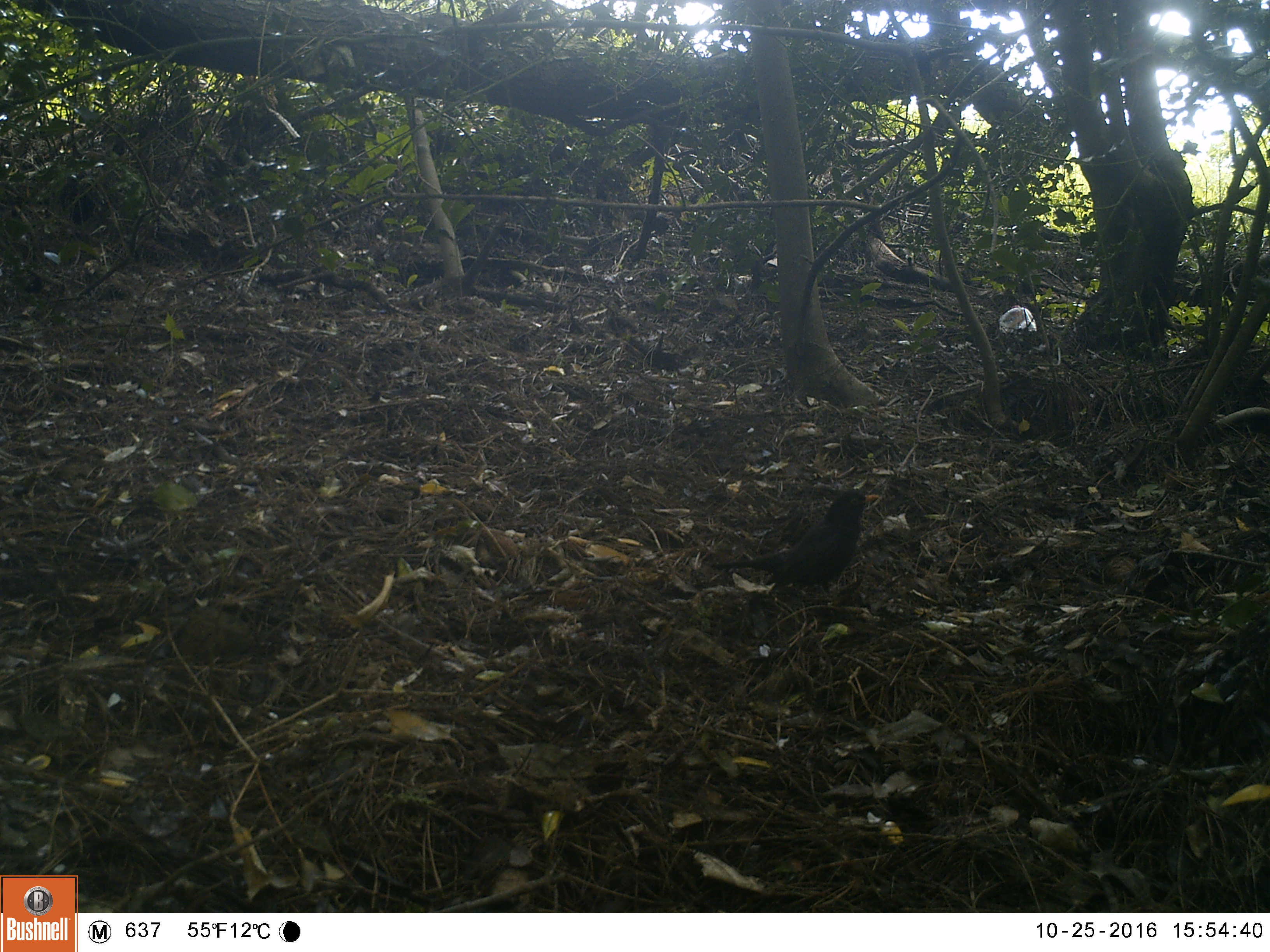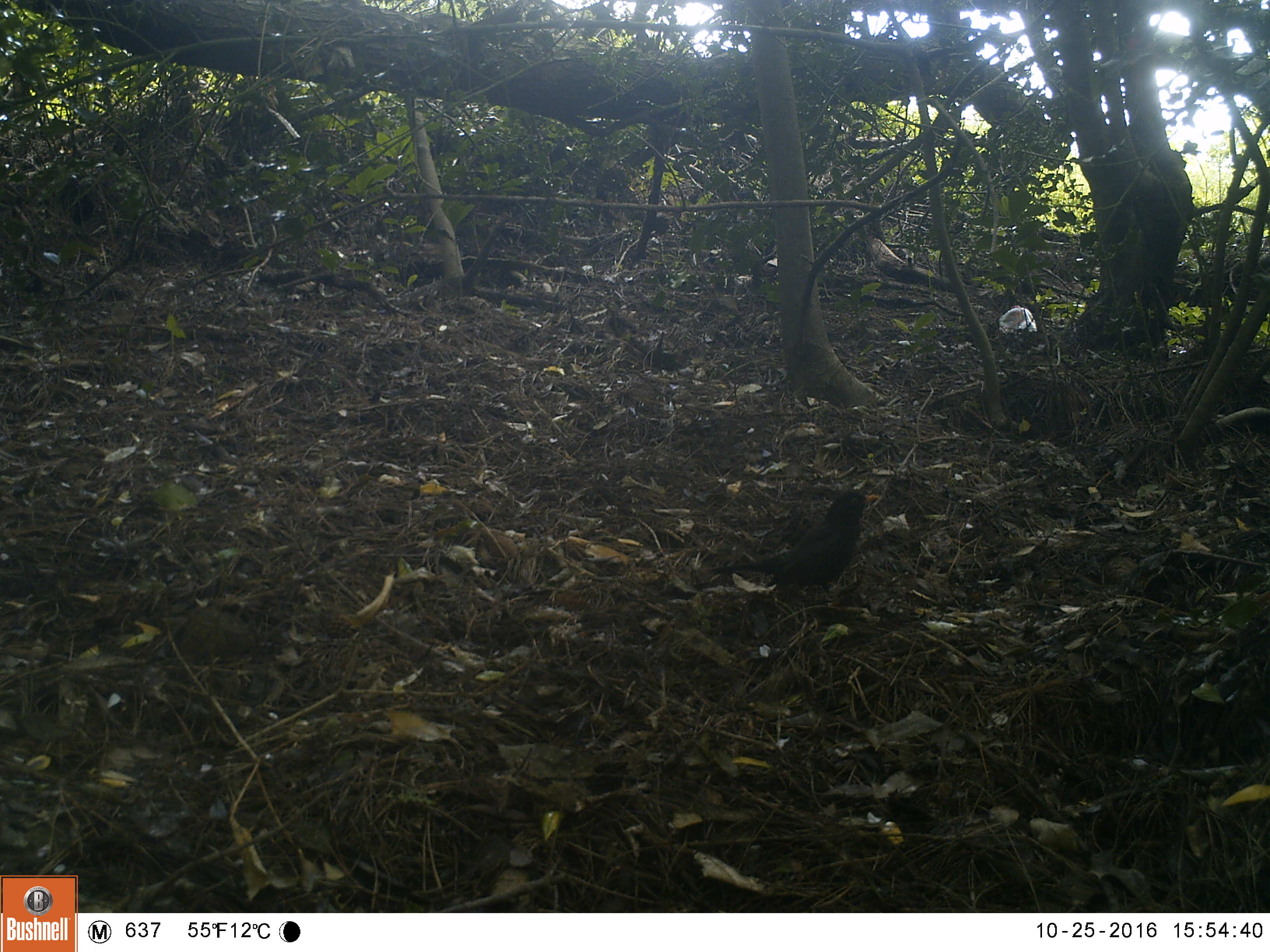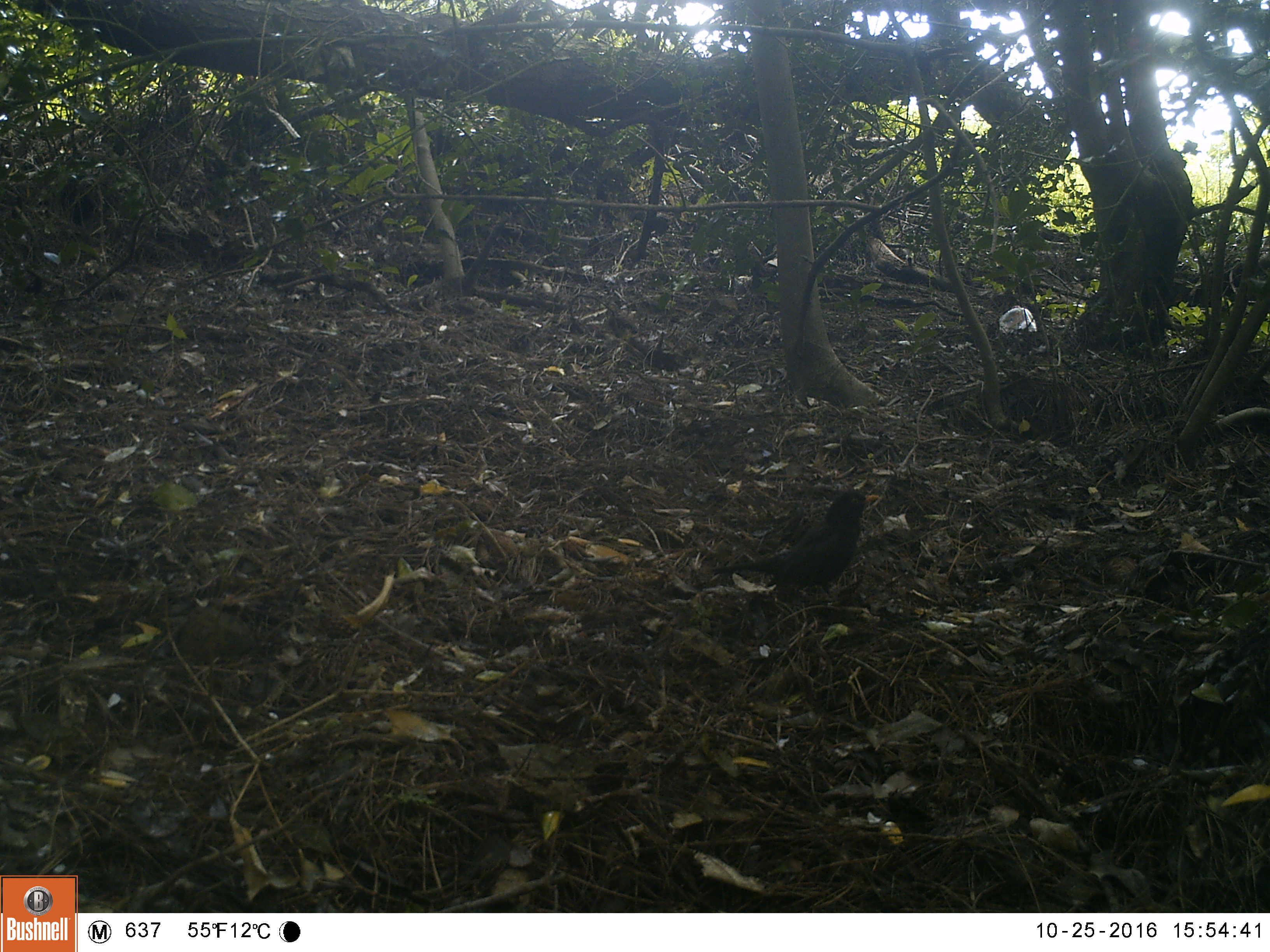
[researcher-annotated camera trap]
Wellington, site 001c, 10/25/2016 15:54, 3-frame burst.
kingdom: Animalia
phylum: Chordata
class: Aves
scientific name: Aves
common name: bird